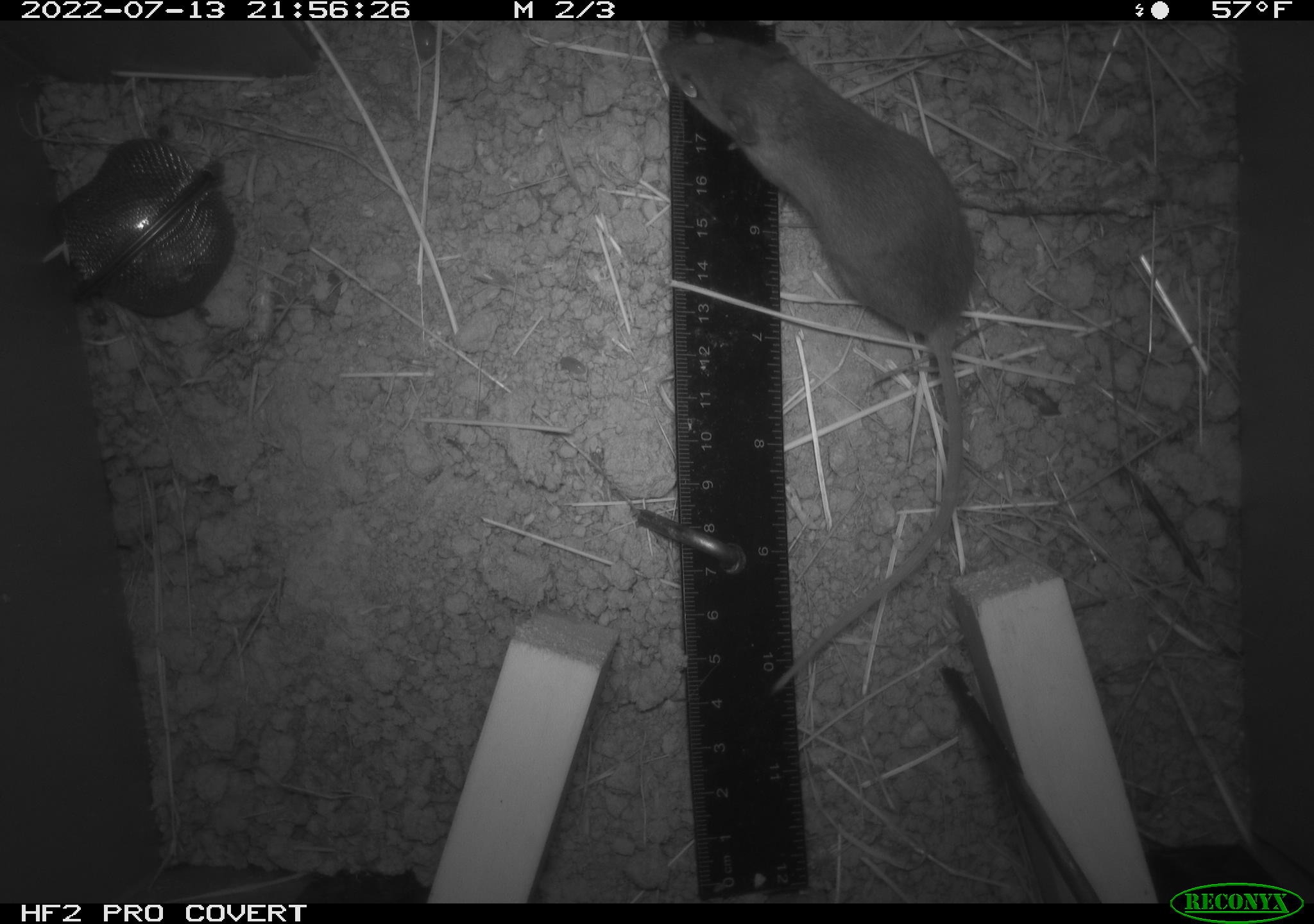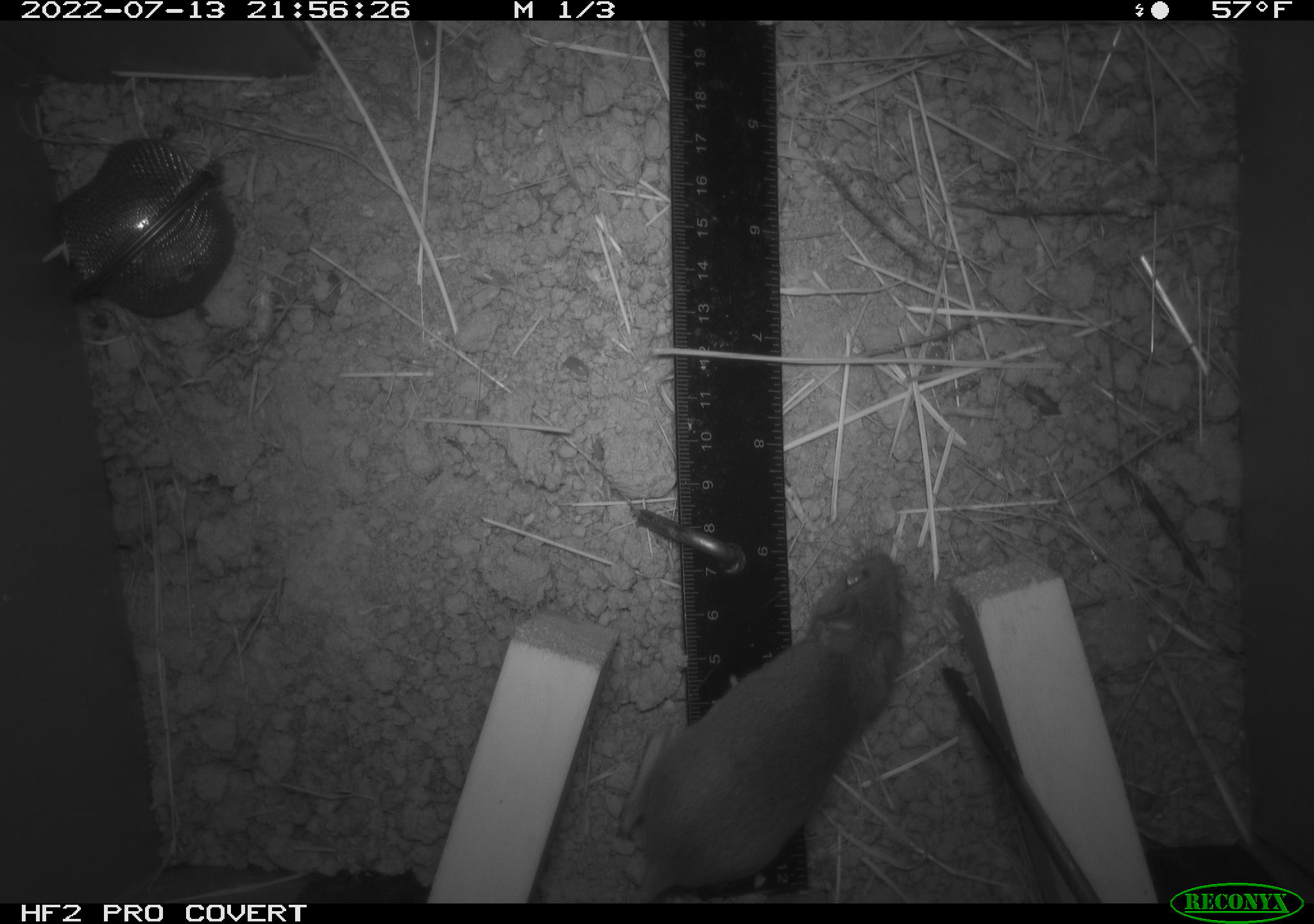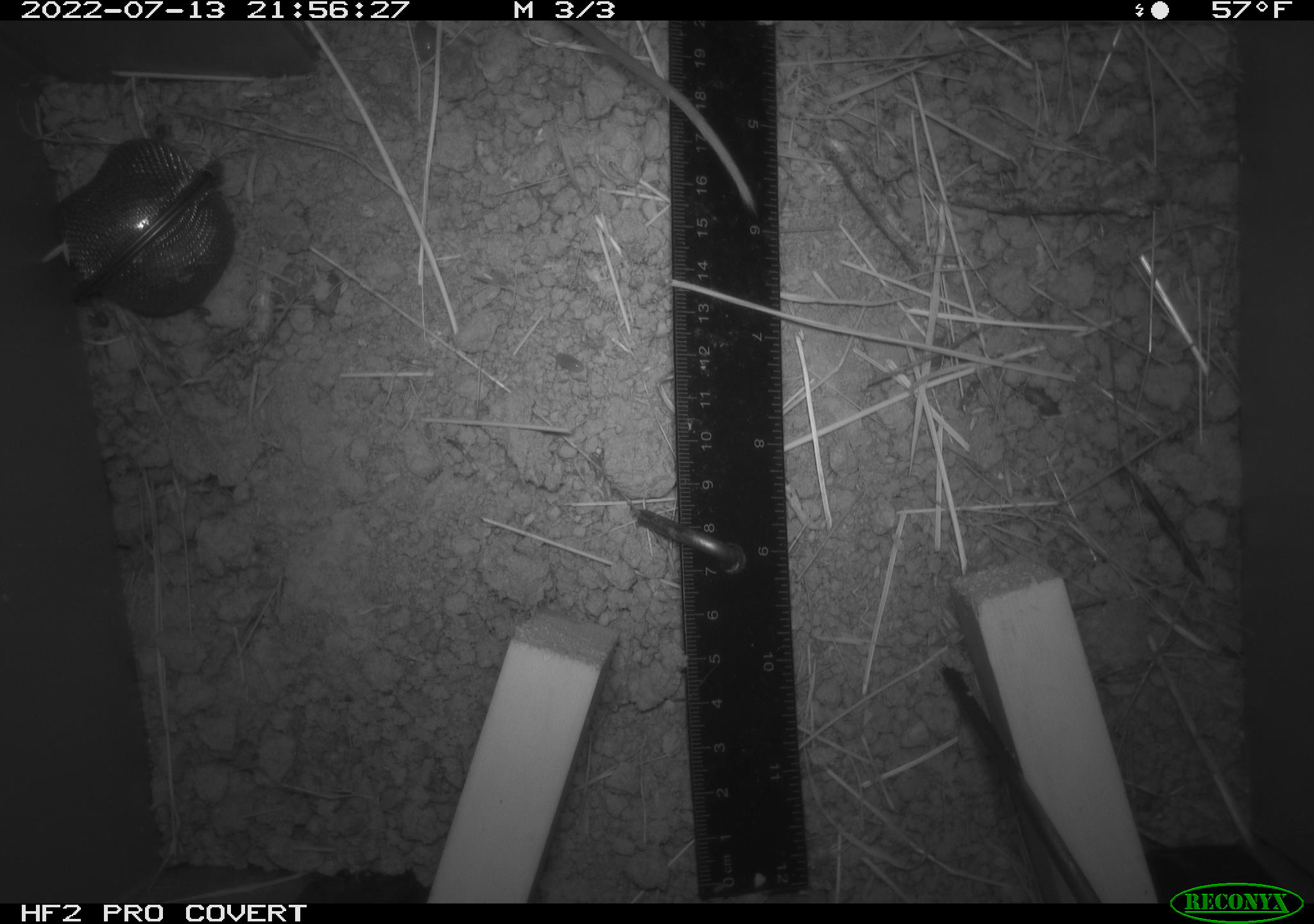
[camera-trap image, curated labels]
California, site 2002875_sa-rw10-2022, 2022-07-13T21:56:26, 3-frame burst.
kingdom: Animalia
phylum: Chordata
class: Mammalia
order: Rodentia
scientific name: Rodentia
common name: mouse species